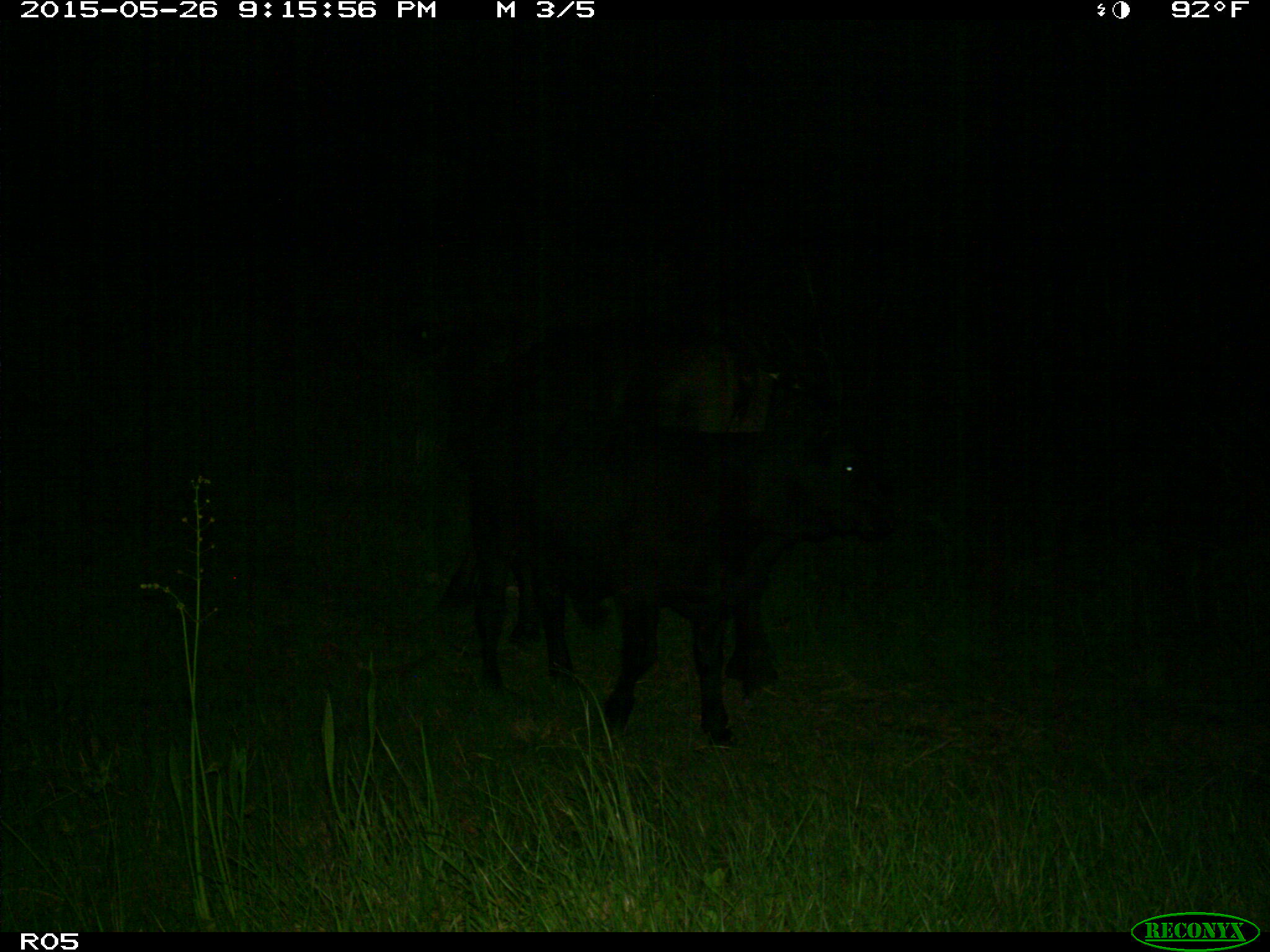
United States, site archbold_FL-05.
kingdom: Animalia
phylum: Chordata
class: Mammalia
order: Artiodactyla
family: Bovidae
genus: Bos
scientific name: Bos taurus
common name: domestic cow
Bos taurus (domestic cow).